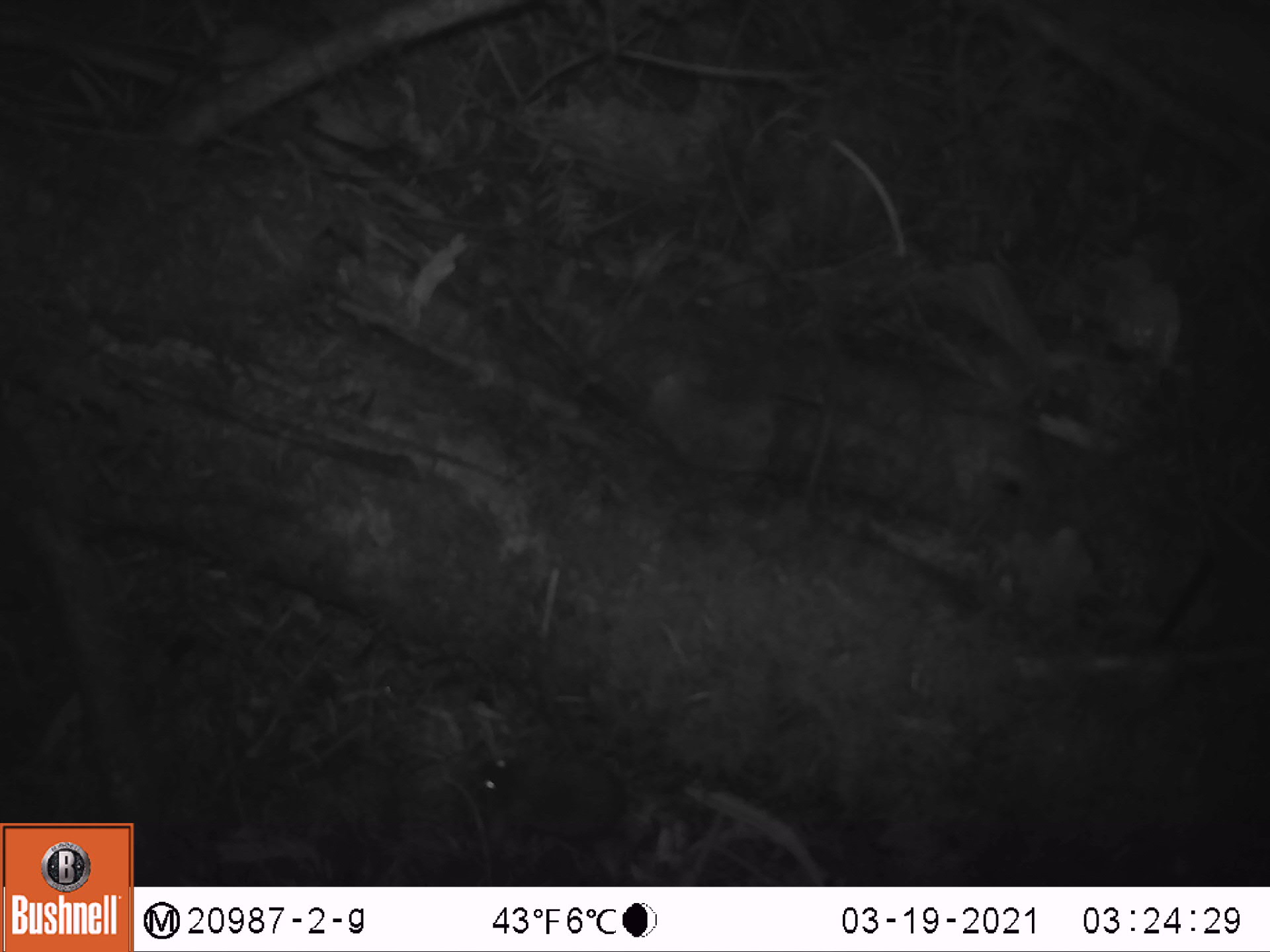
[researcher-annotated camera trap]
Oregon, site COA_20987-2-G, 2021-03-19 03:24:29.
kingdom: Animalia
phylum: Chordata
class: Mammalia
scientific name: Mammalia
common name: small mammal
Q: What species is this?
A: Small mammal (Mammalia).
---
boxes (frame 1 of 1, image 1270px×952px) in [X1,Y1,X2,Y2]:
small mammal: [462,739,643,850]